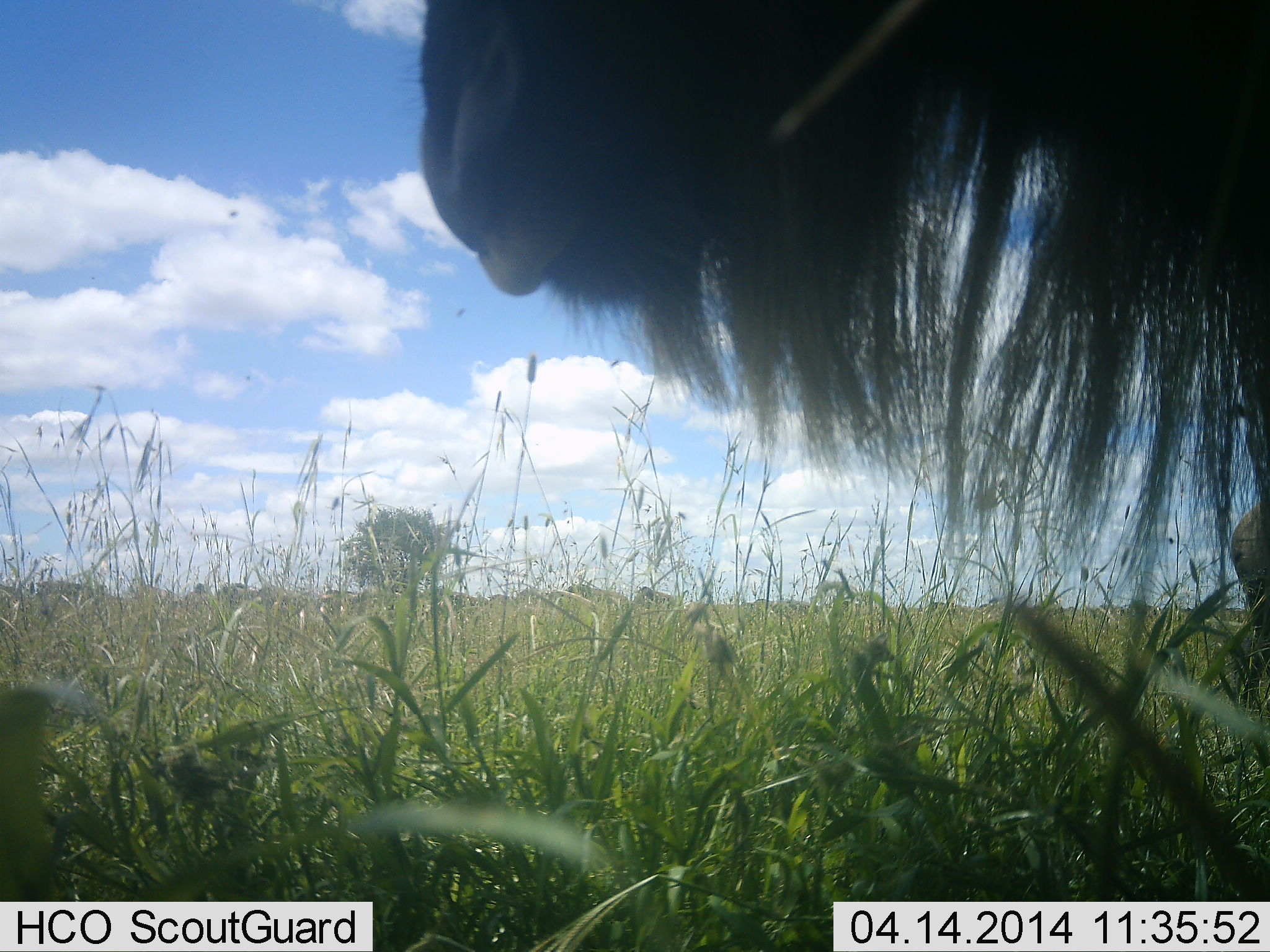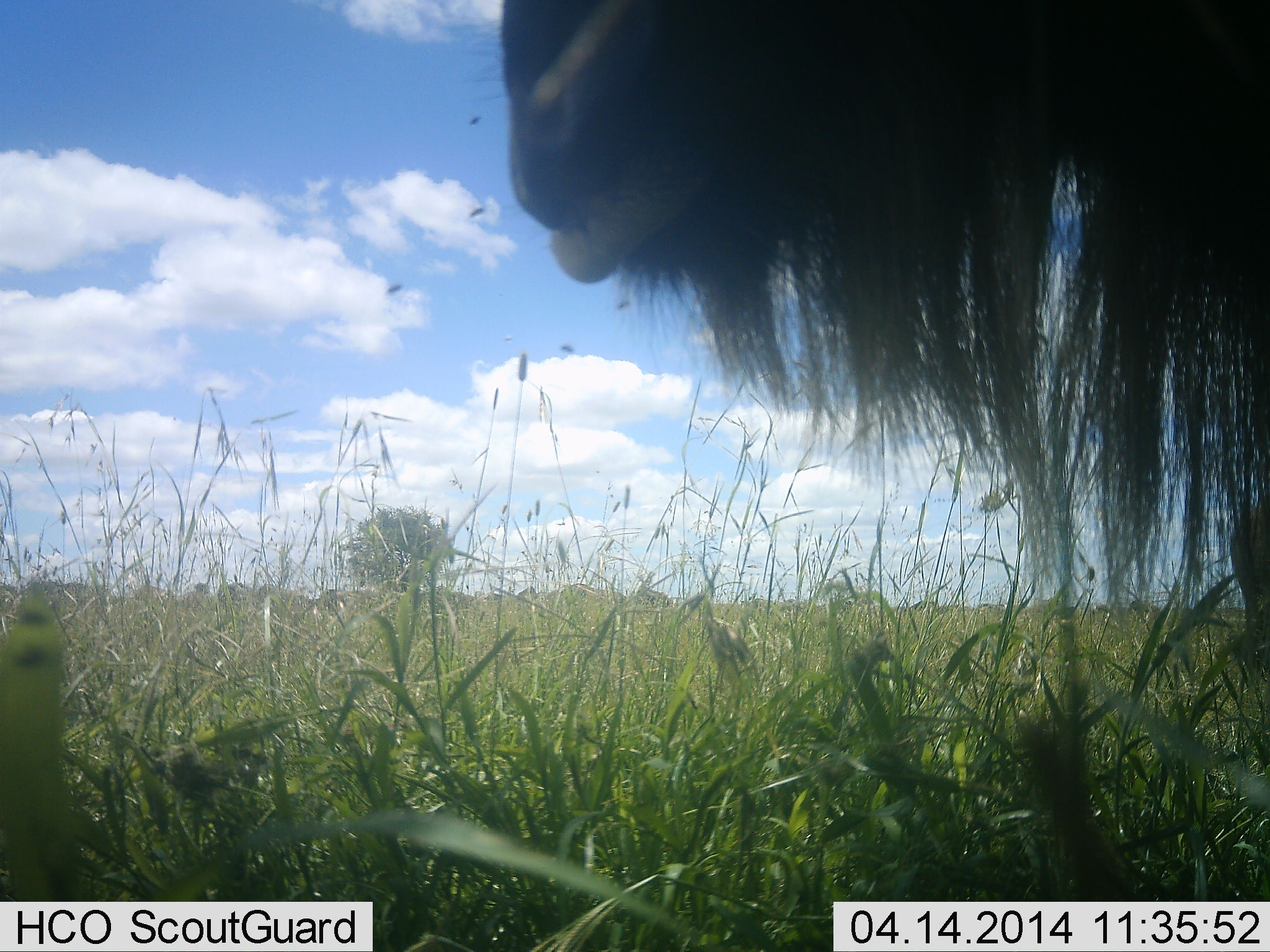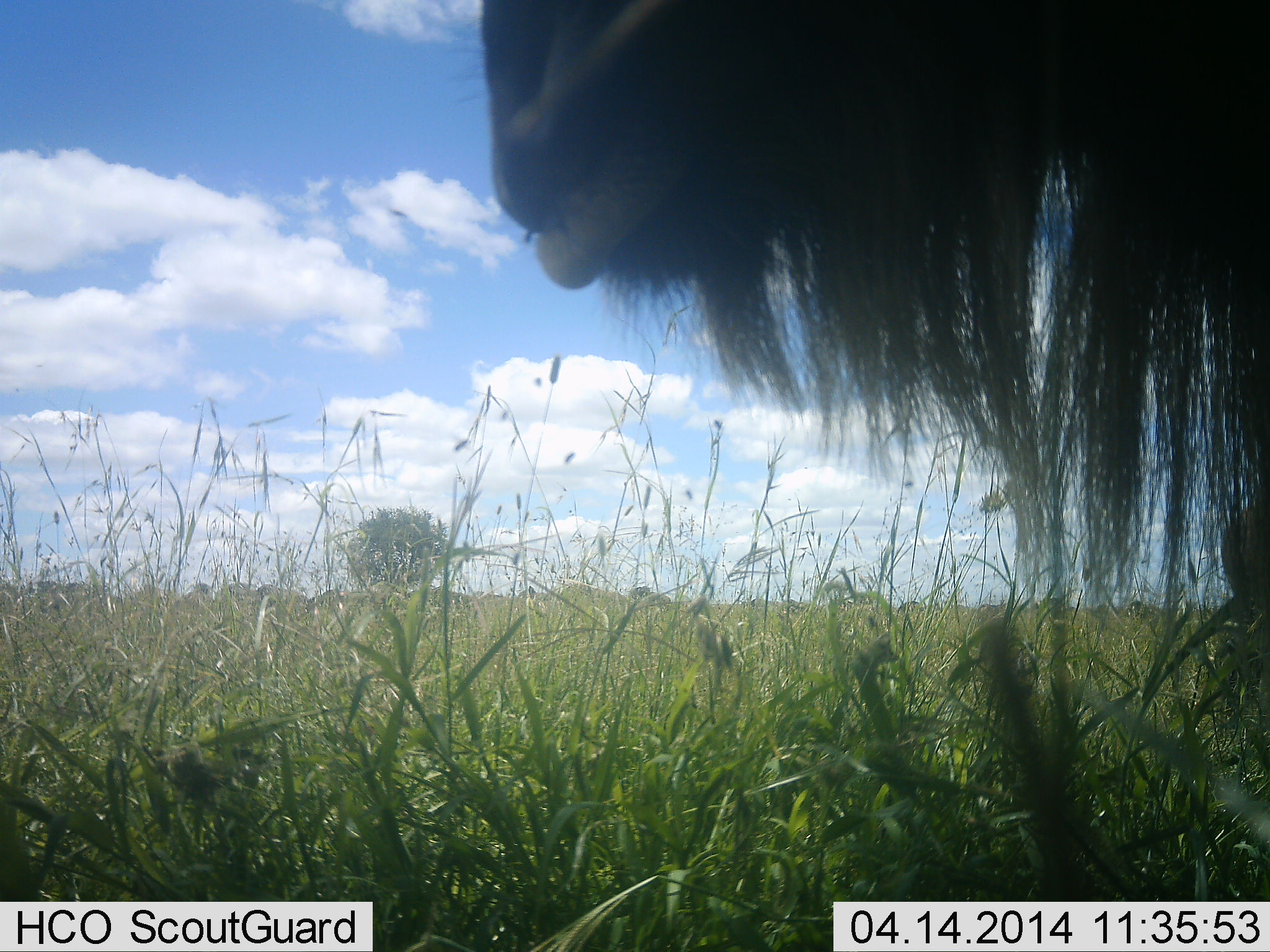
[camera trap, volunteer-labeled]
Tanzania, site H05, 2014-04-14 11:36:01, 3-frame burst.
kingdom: Animalia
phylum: Chordata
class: Mammalia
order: Artiodactyla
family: Bovidae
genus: Connochaetes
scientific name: Connochaetes taurinus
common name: blue wildebeest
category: wildebeest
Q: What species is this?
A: Wildebeest (blue wildebeest) (Connochaetes taurinus).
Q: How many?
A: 1.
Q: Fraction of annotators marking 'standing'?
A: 100%.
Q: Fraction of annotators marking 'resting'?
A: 0%.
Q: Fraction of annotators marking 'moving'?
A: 0%.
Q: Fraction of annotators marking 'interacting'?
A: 0%.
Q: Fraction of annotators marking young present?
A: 0%.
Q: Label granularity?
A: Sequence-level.